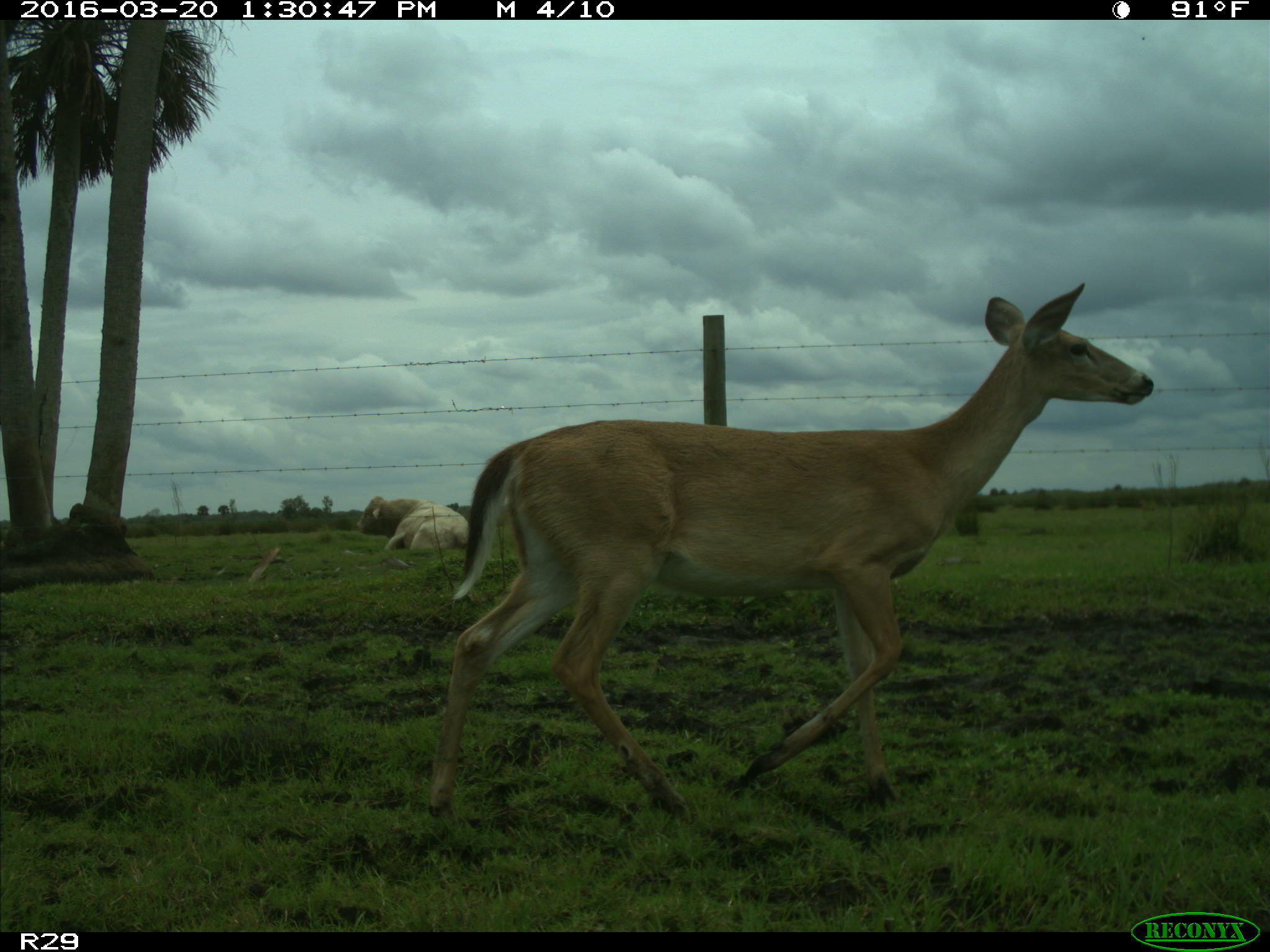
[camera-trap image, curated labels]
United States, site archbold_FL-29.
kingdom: Animalia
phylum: Chordata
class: Mammalia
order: Artiodactyla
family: Bovidae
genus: Bos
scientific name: Bos taurus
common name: domestic cow